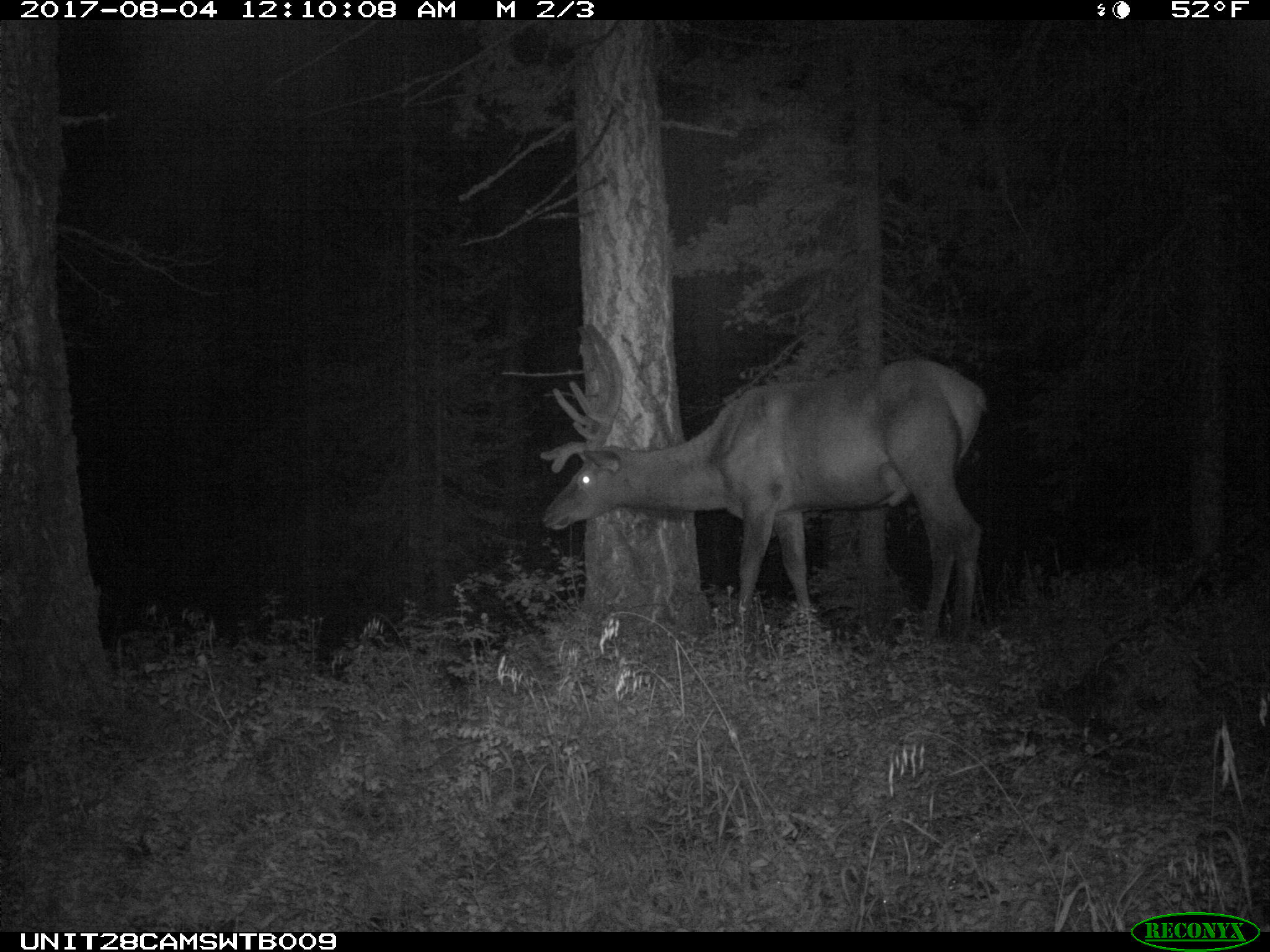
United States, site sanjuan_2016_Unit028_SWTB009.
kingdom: Animalia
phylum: Chordata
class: Mammalia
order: Artiodactyla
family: Cervidae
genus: Cervus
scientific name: Cervus elaphus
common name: red deer